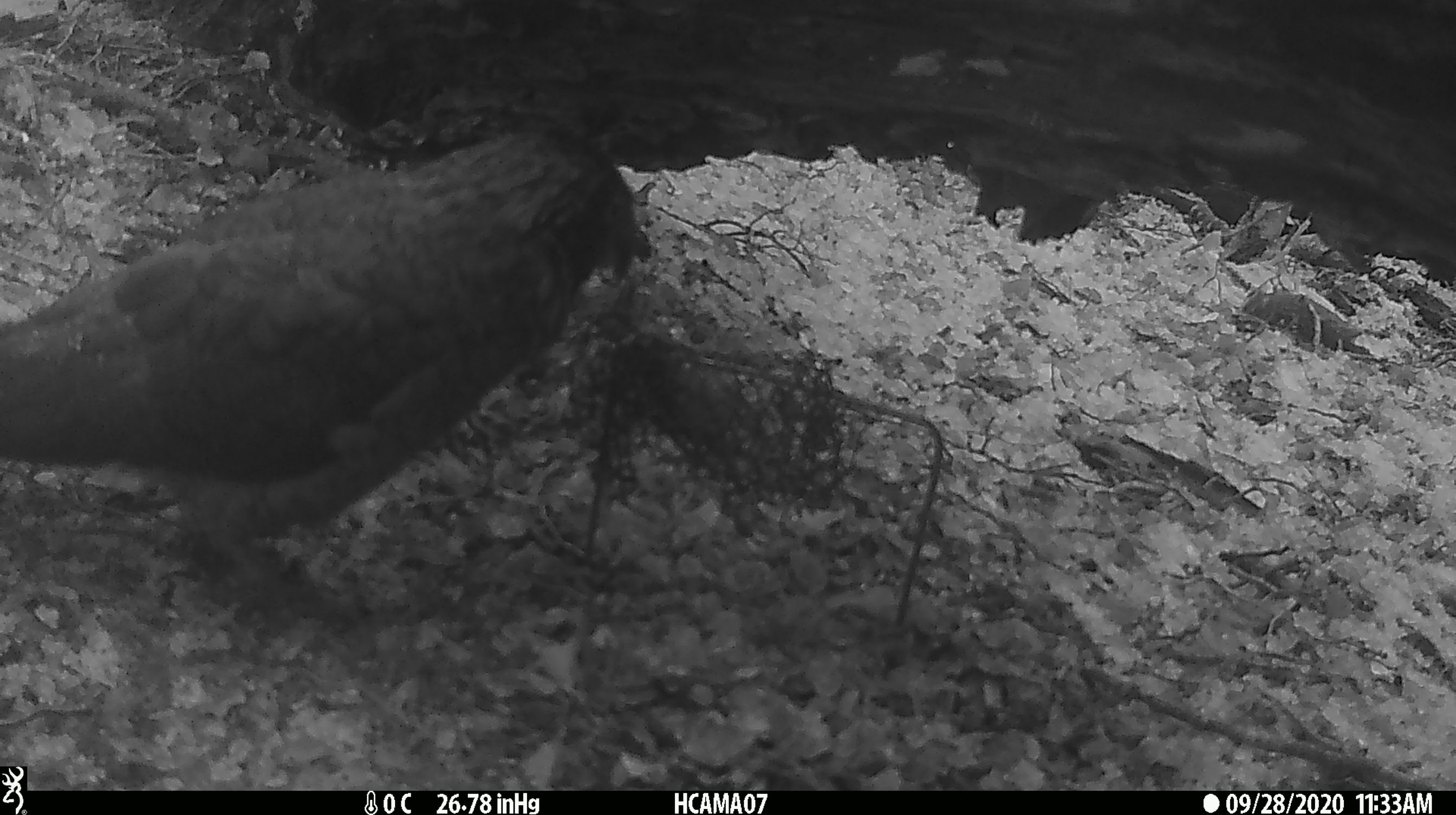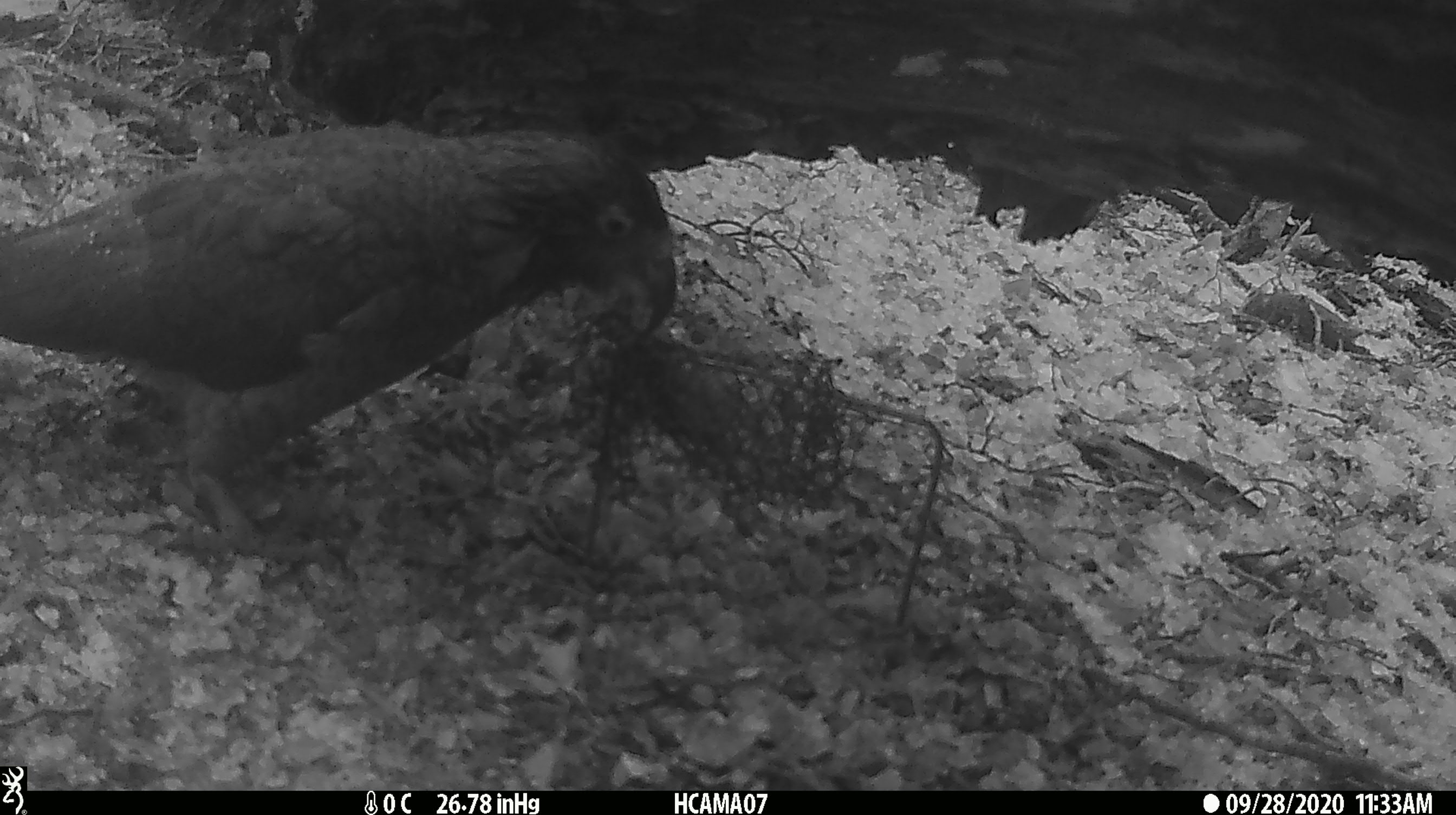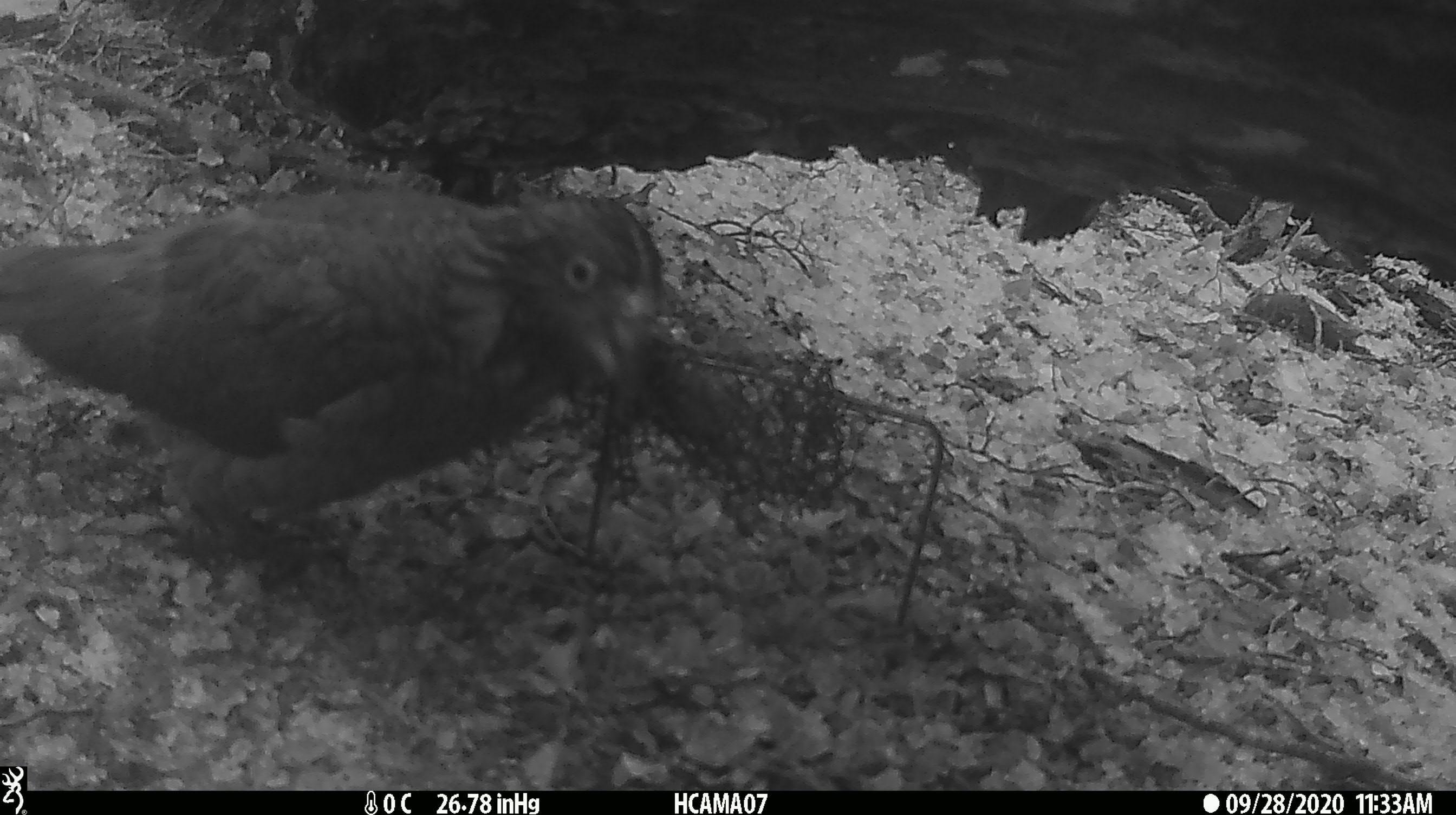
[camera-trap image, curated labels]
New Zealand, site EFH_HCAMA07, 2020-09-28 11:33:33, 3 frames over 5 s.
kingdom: Animalia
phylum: Chordata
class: Aves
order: Psittaciformes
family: Strigopidae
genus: Nestor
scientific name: Nestor notabilis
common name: kea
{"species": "kea (Nestor notabilis)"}